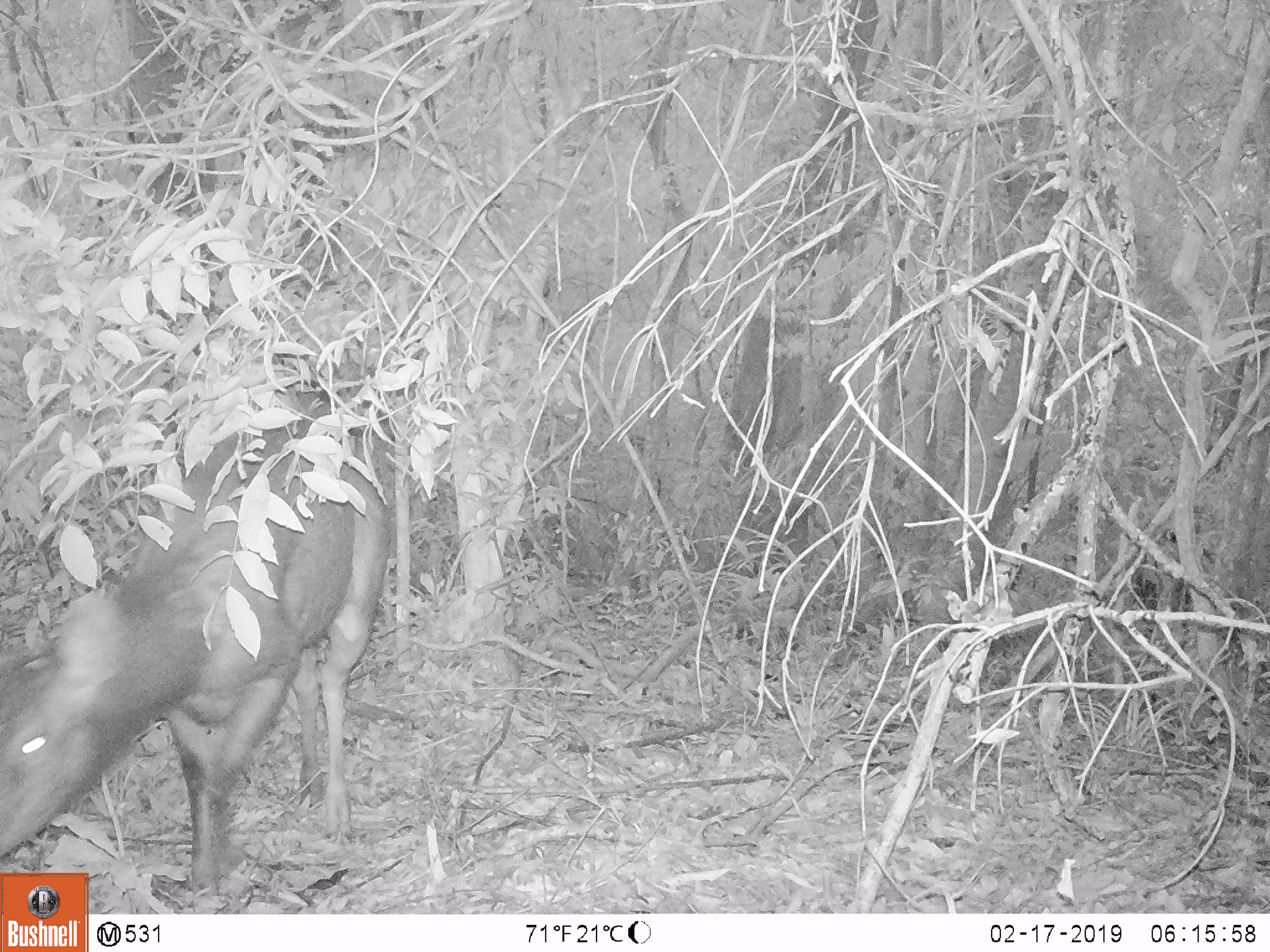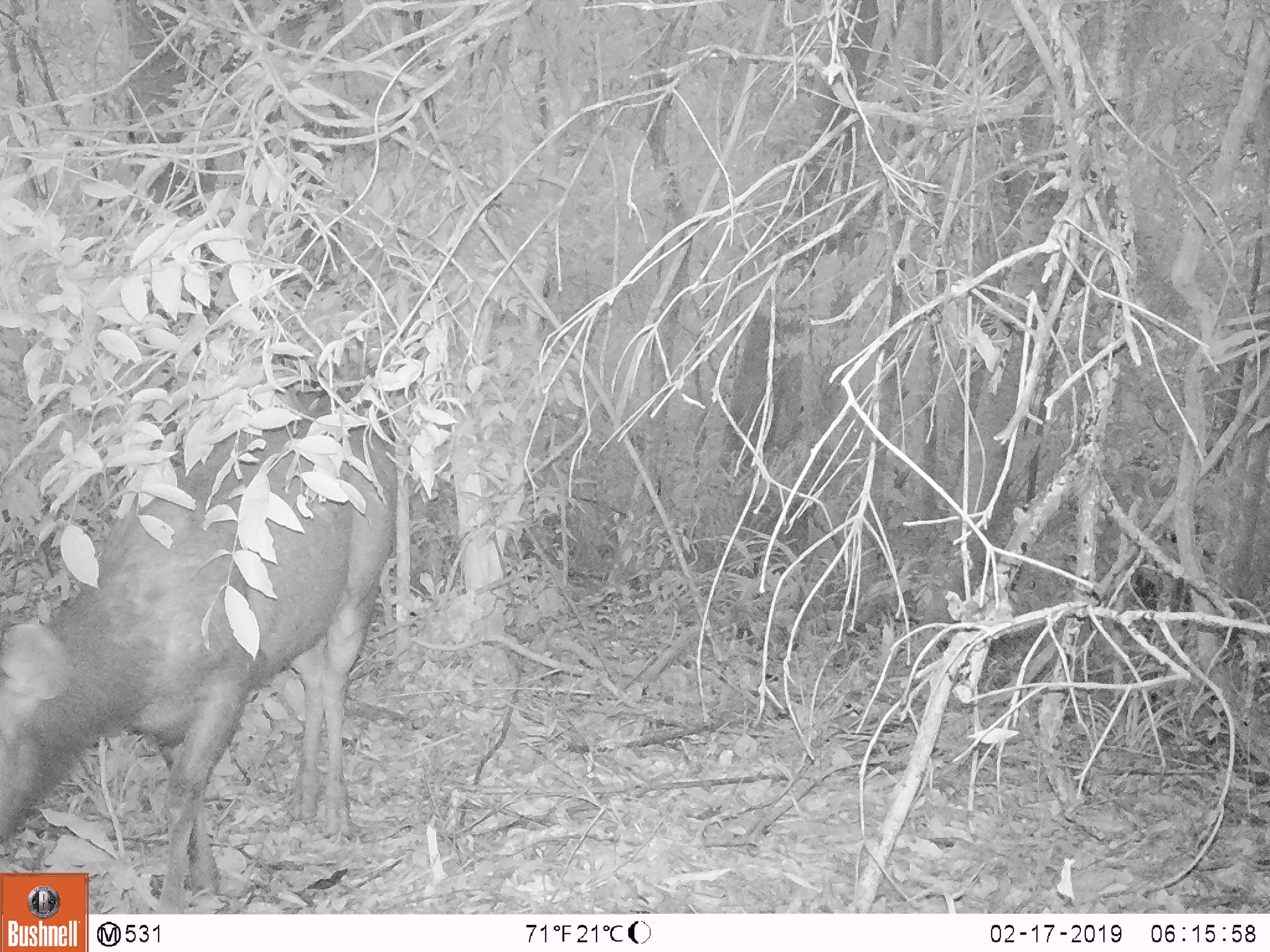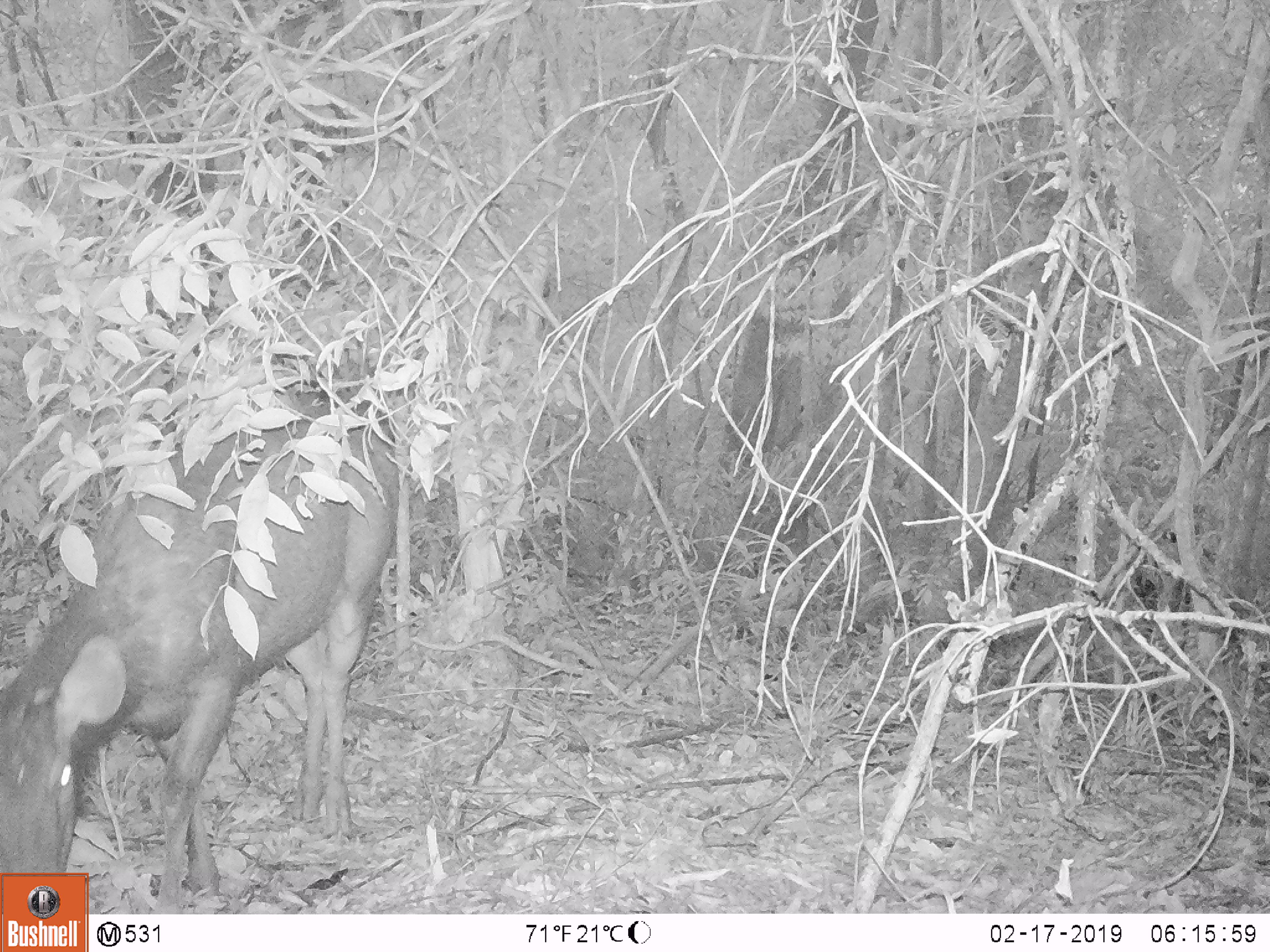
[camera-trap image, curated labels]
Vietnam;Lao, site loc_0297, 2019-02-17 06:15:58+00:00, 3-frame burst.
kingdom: Animalia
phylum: Chordata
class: Mammalia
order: Artiodactyla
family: Cervidae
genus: Rusa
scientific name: Rusa unicolor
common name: sambar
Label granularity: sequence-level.